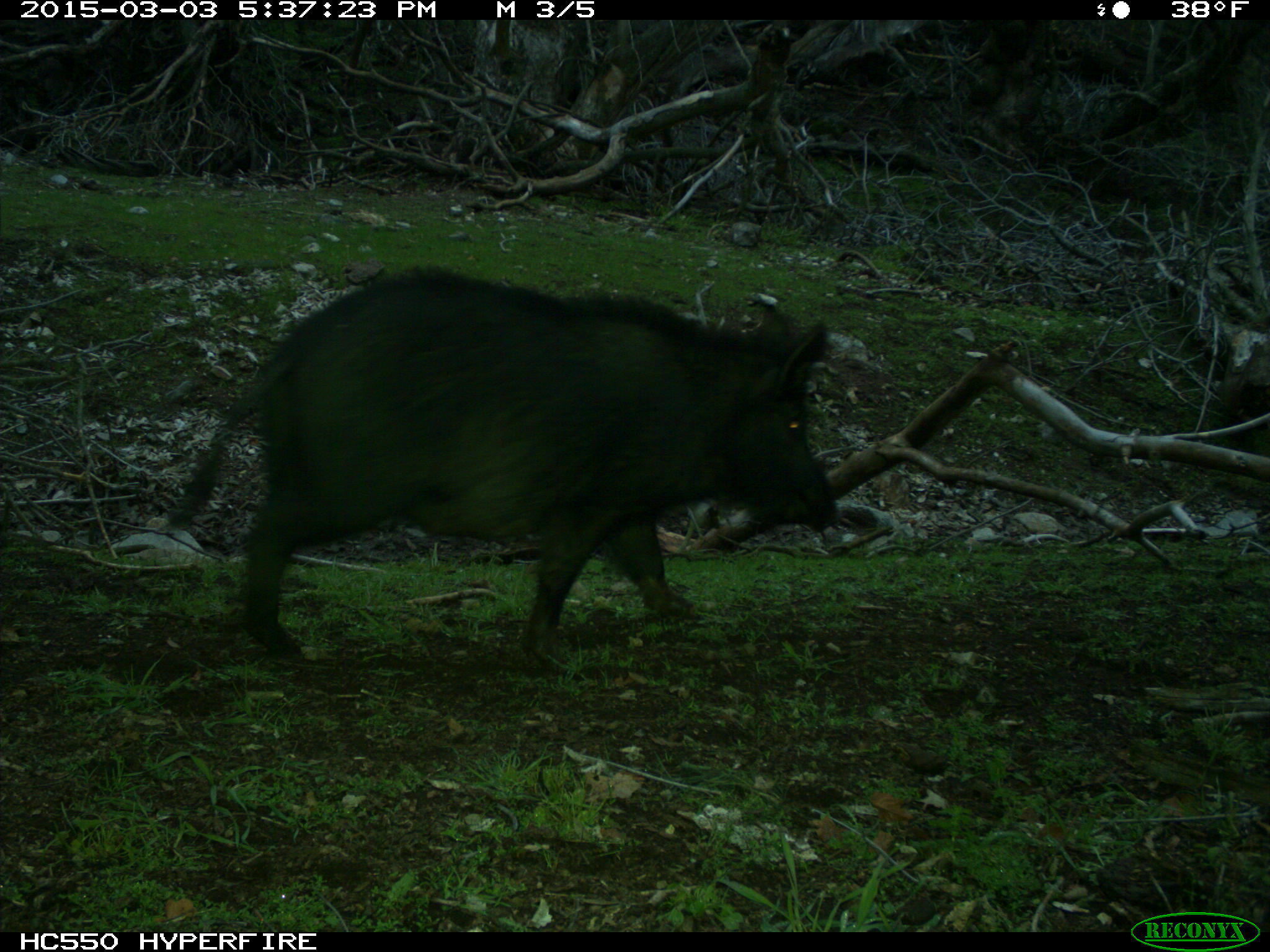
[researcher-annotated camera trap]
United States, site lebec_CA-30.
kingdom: Animalia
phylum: Chordata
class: Mammalia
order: Artiodactyla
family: Suidae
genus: Sus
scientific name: Sus scrofa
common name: wild boar